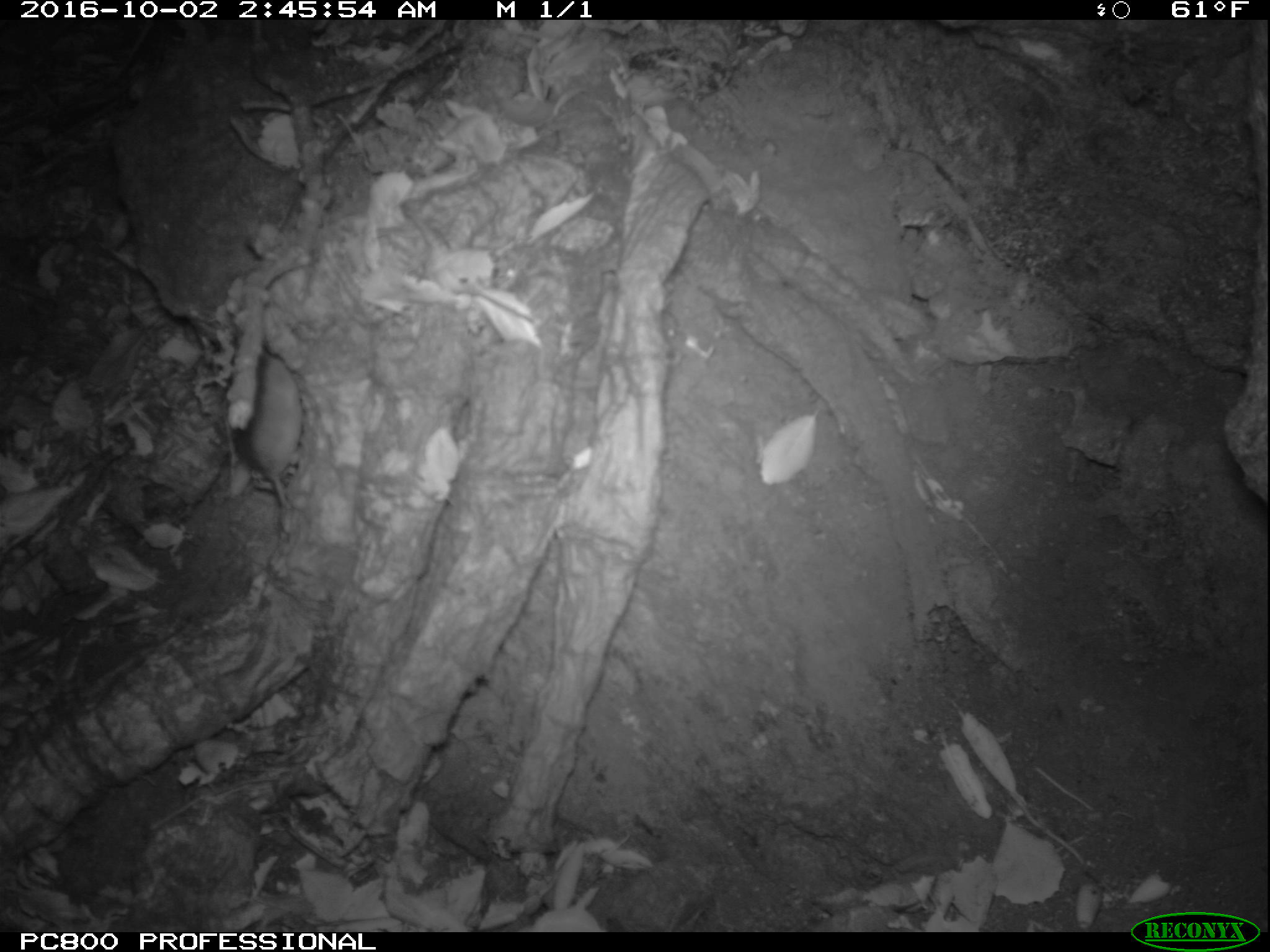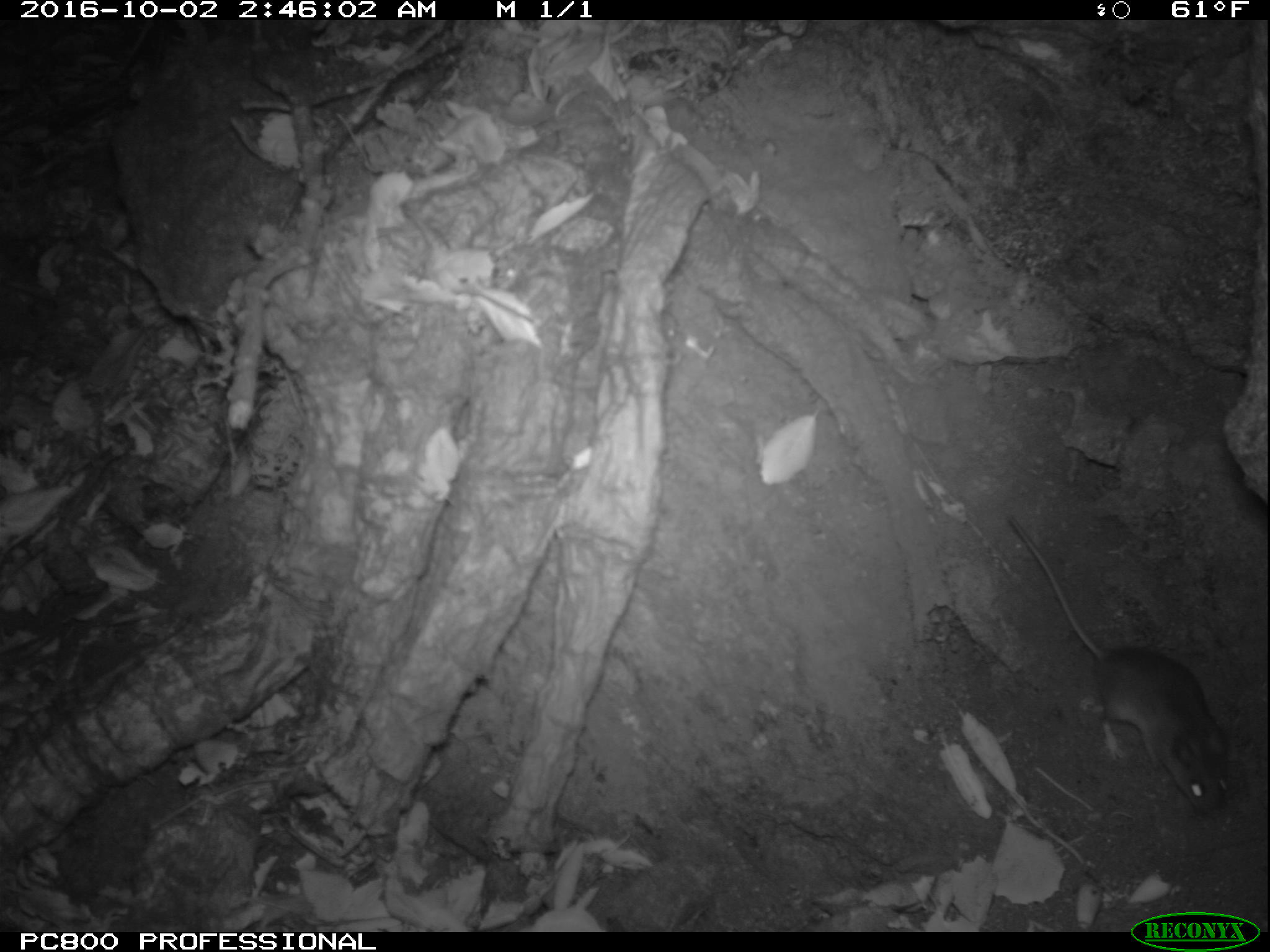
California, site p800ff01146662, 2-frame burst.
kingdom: Animalia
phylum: Chordata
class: Mammalia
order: Rodentia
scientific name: Rodentia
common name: rodent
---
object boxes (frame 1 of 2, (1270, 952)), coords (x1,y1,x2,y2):
rodent: (234,344,301,506)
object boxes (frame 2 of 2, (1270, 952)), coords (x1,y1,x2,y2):
rodent: (1003,514,1238,821)